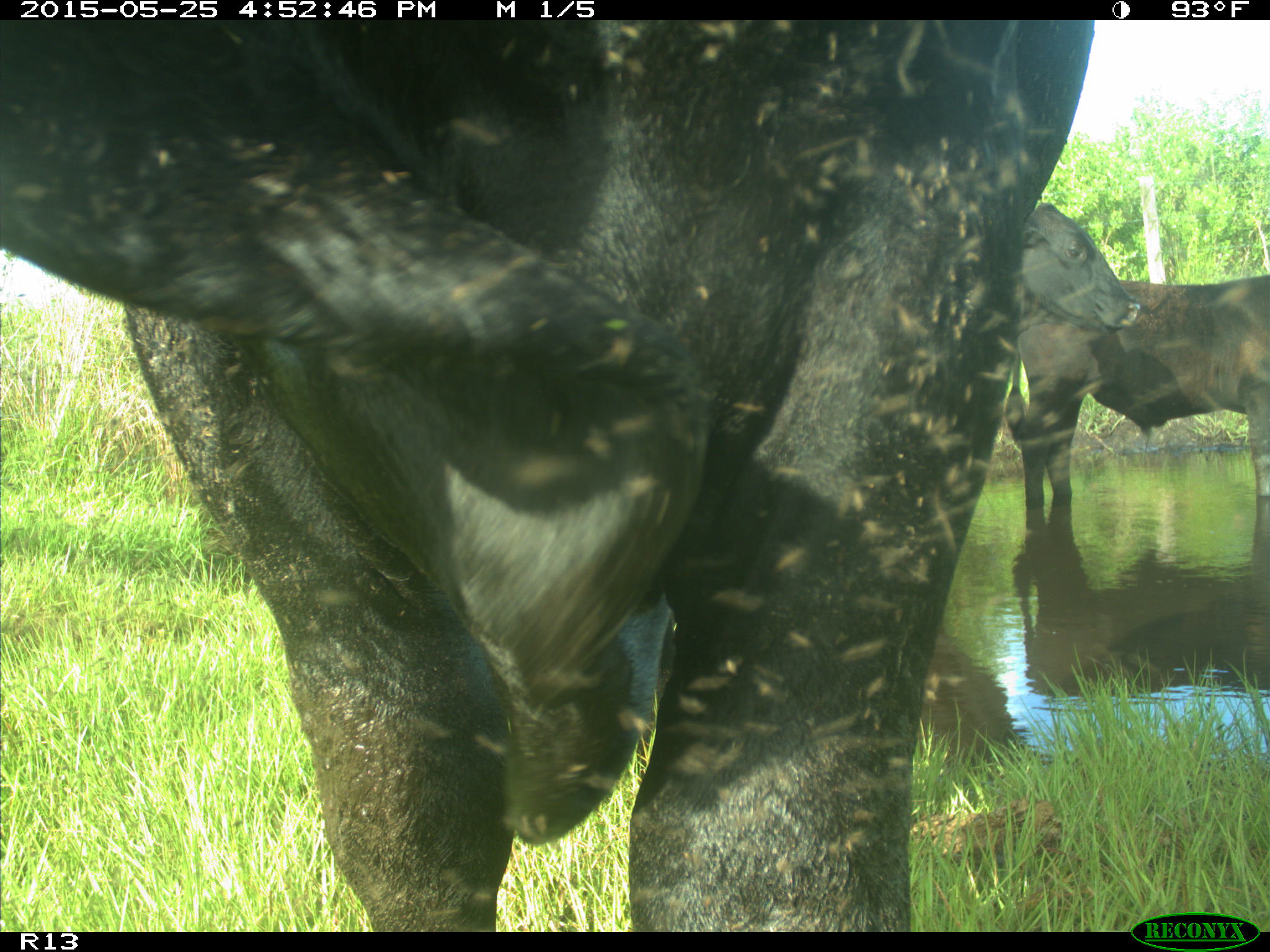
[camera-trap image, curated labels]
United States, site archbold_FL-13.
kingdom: Animalia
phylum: Chordata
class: Mammalia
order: Artiodactyla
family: Bovidae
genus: Bos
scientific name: Bos taurus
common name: domestic cow